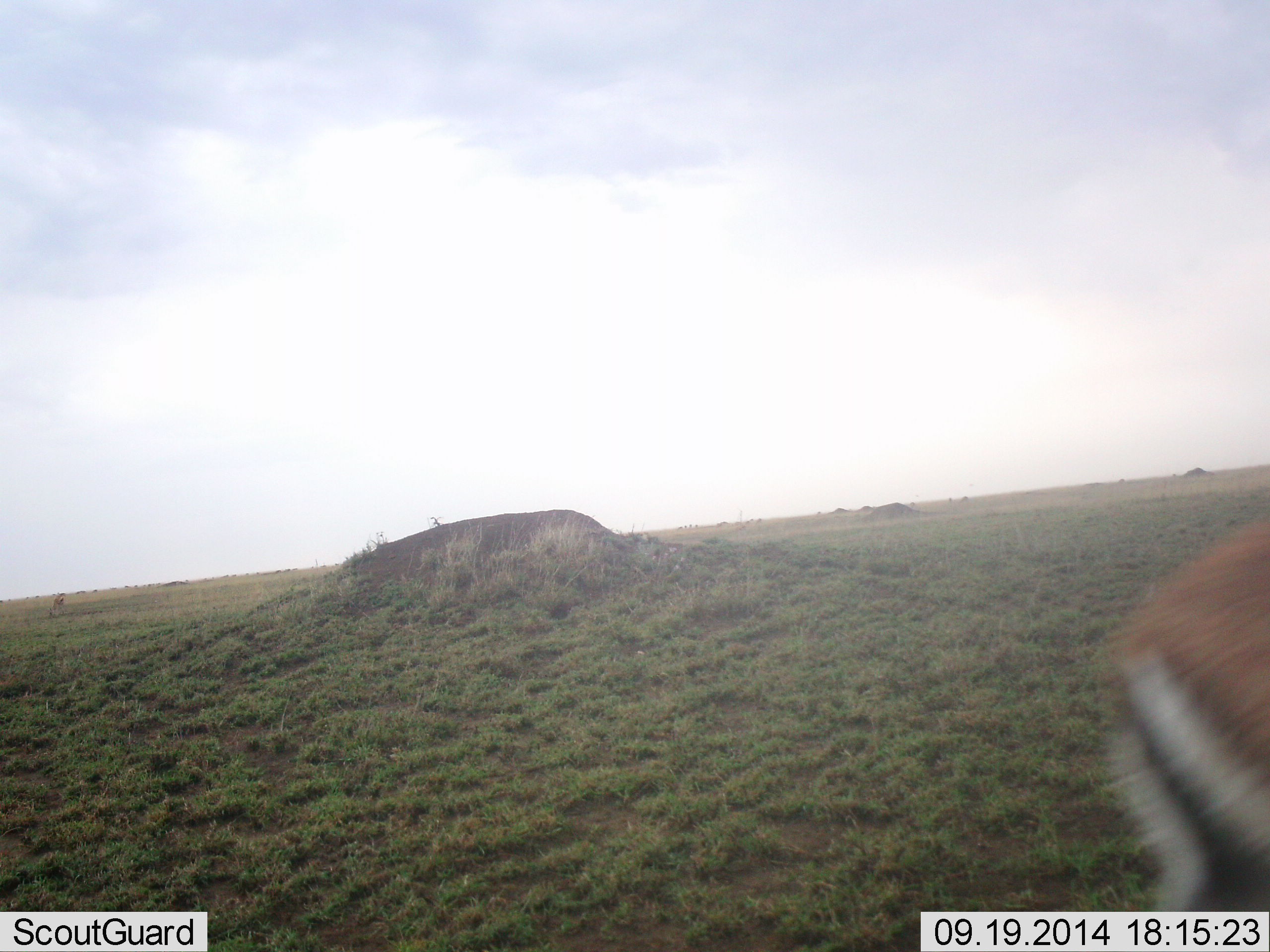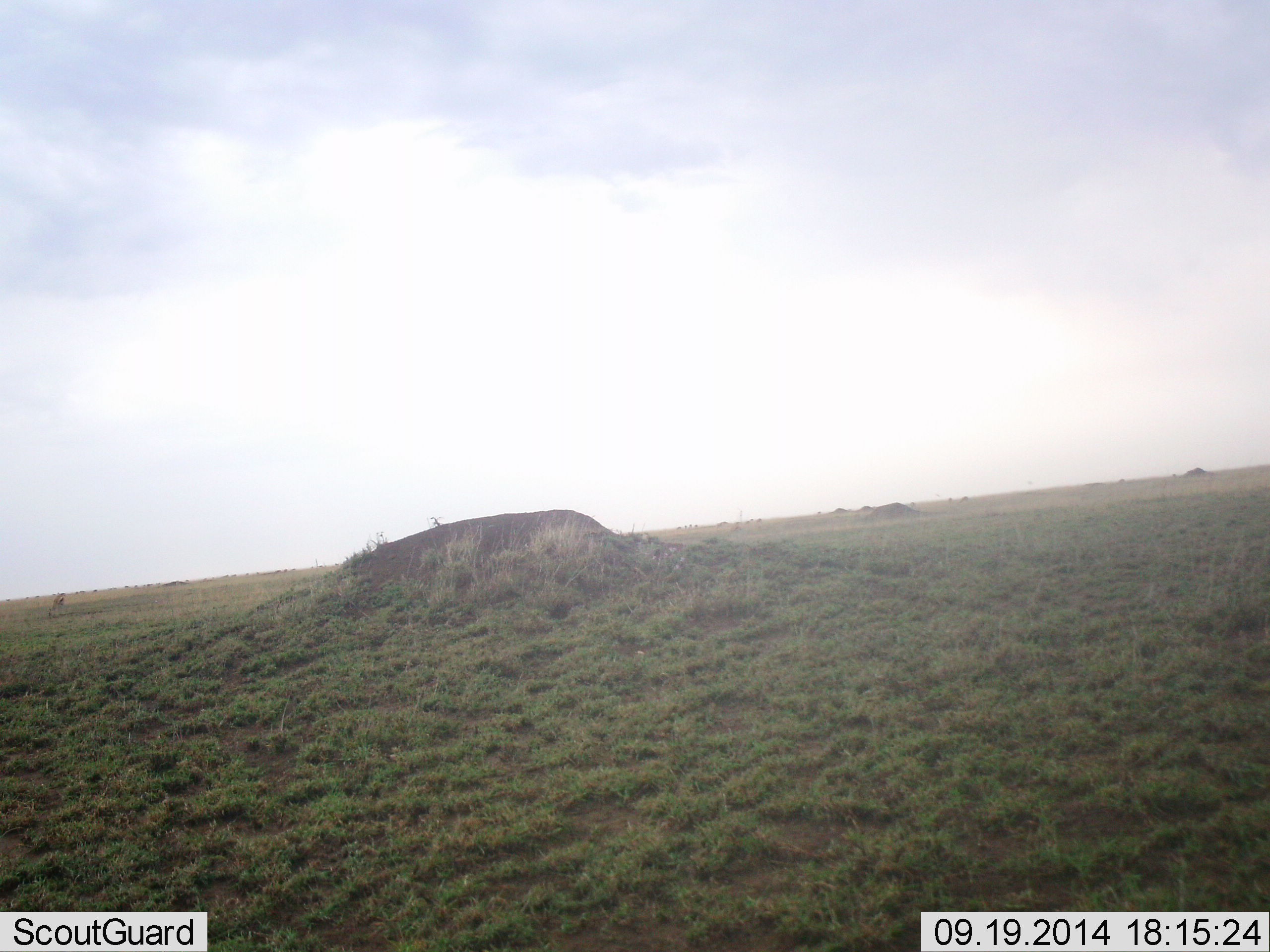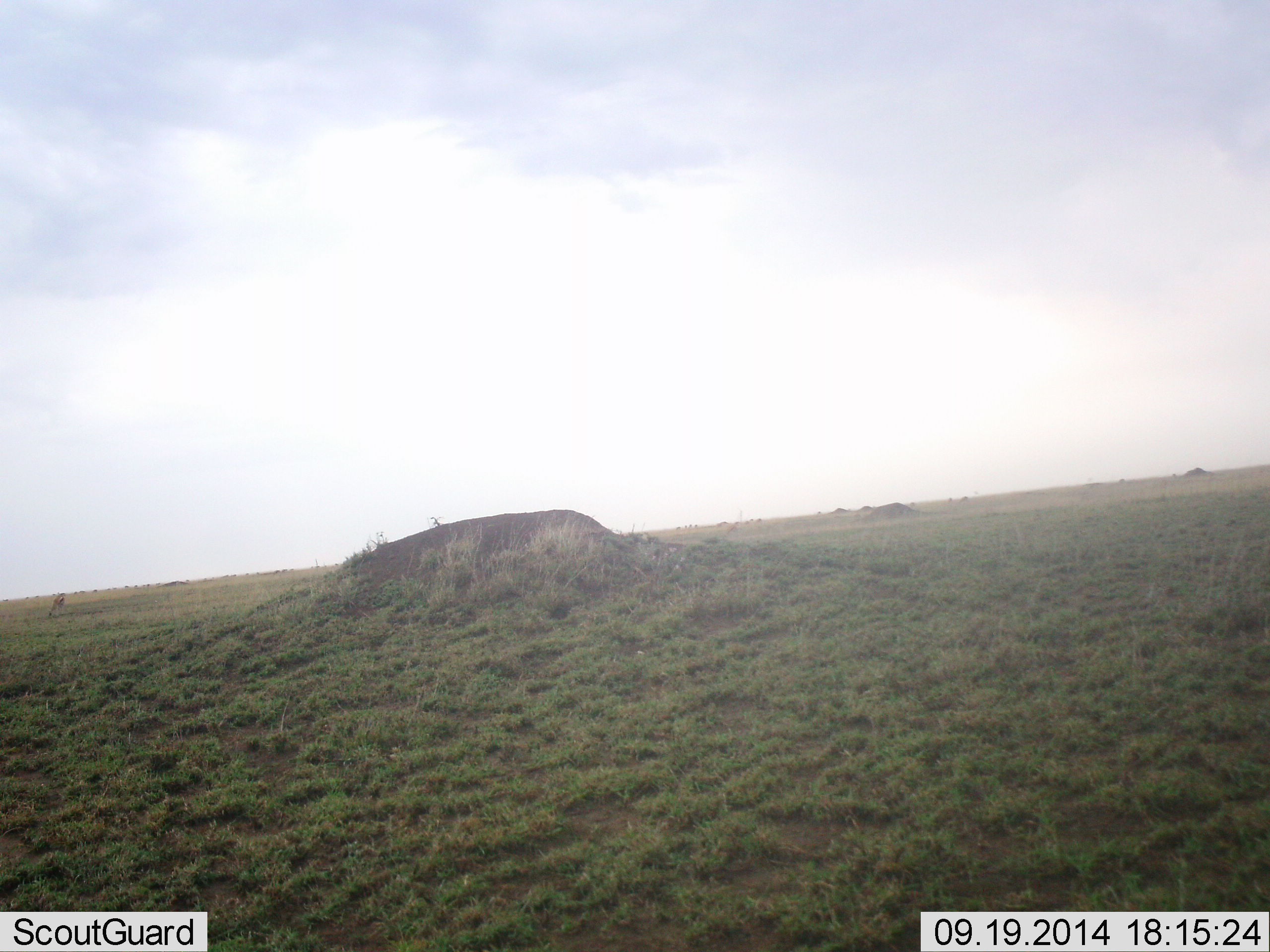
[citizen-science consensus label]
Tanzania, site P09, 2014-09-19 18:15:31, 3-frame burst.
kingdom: Animalia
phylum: Chordata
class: Mammalia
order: Artiodactyla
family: Bovidae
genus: Eudorcas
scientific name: Eudorcas thomsonii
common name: thomson's gazelle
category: gazellethomsons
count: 1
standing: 10%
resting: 0%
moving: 100%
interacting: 0%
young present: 0%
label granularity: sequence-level